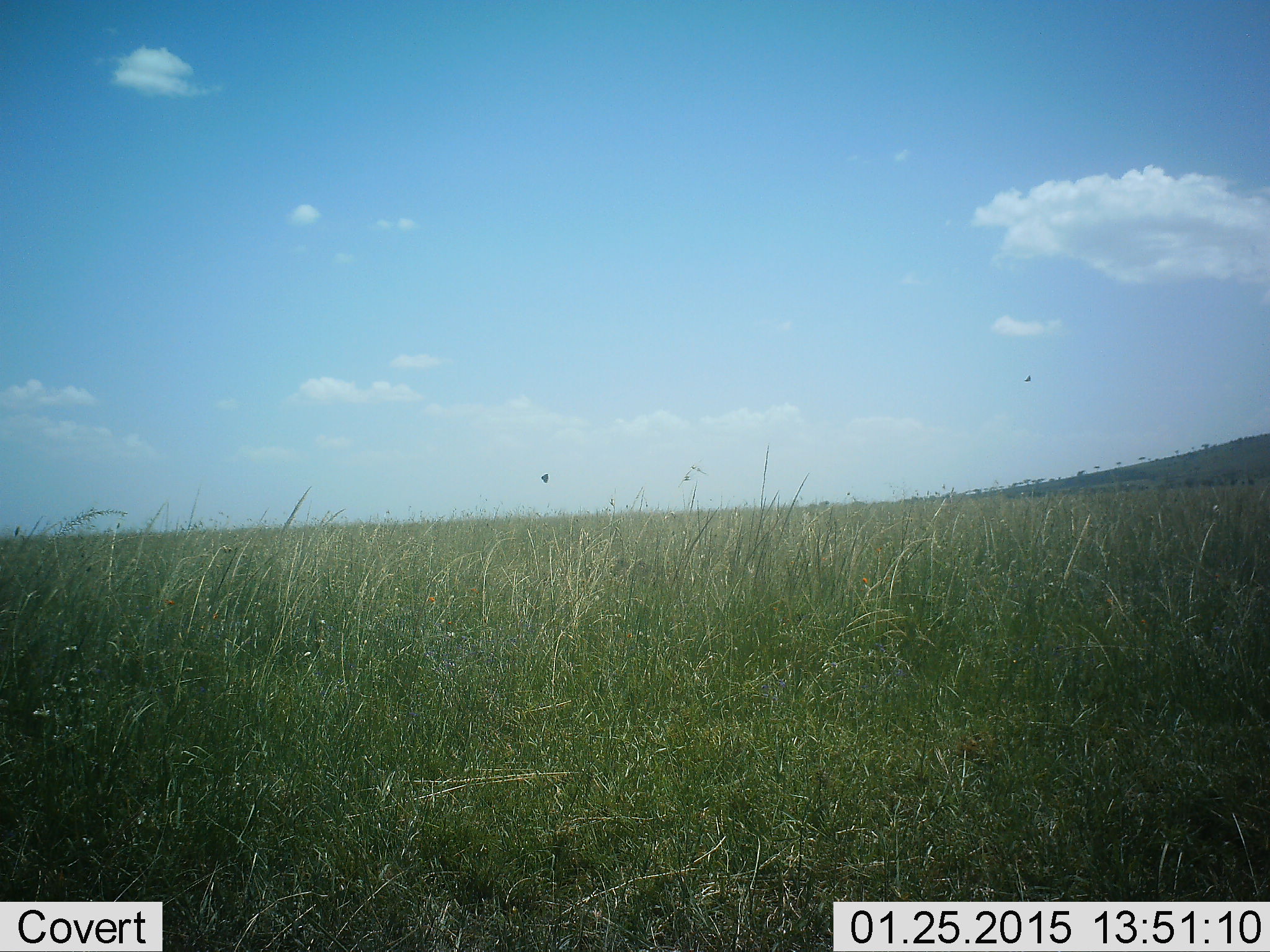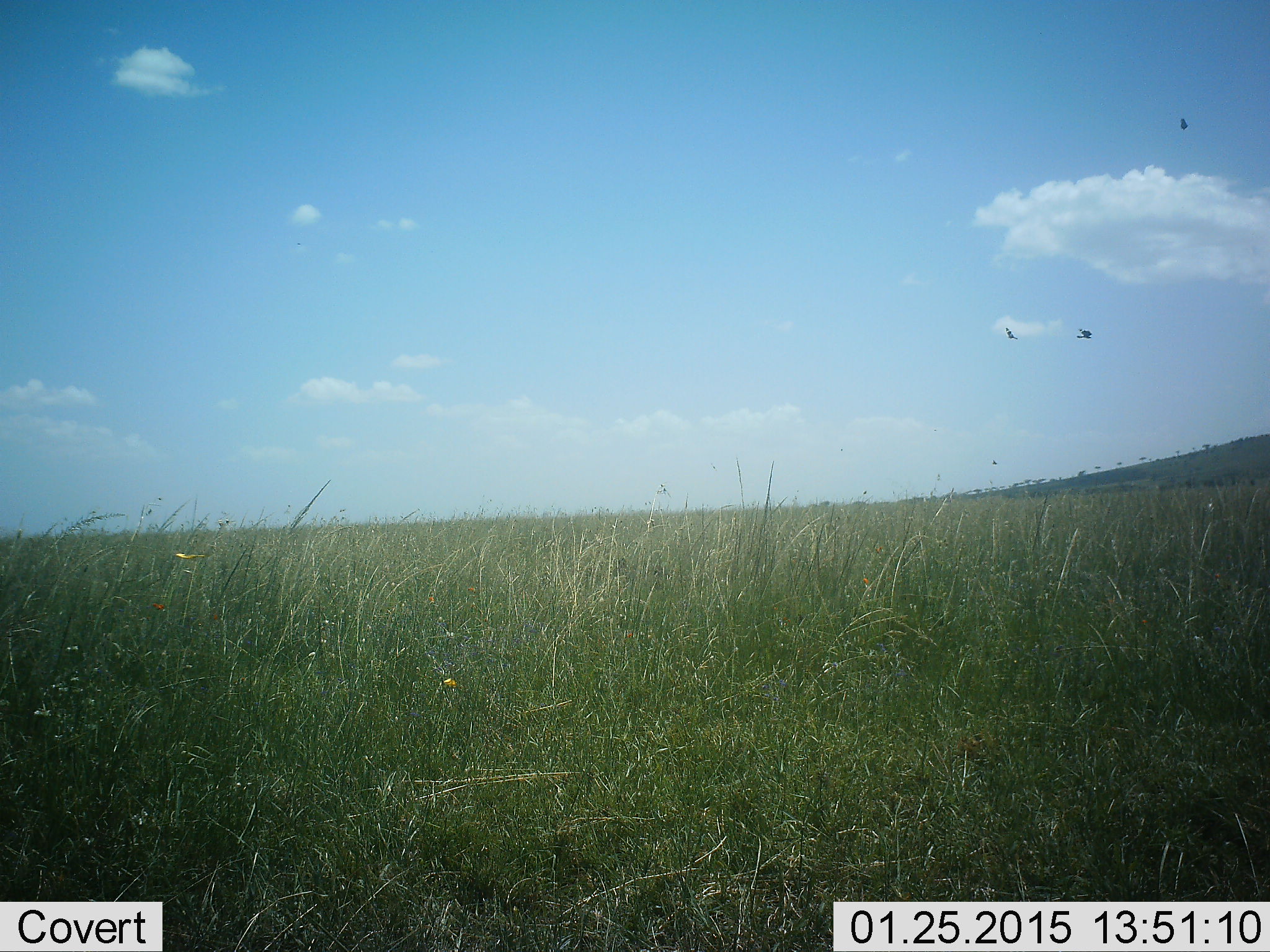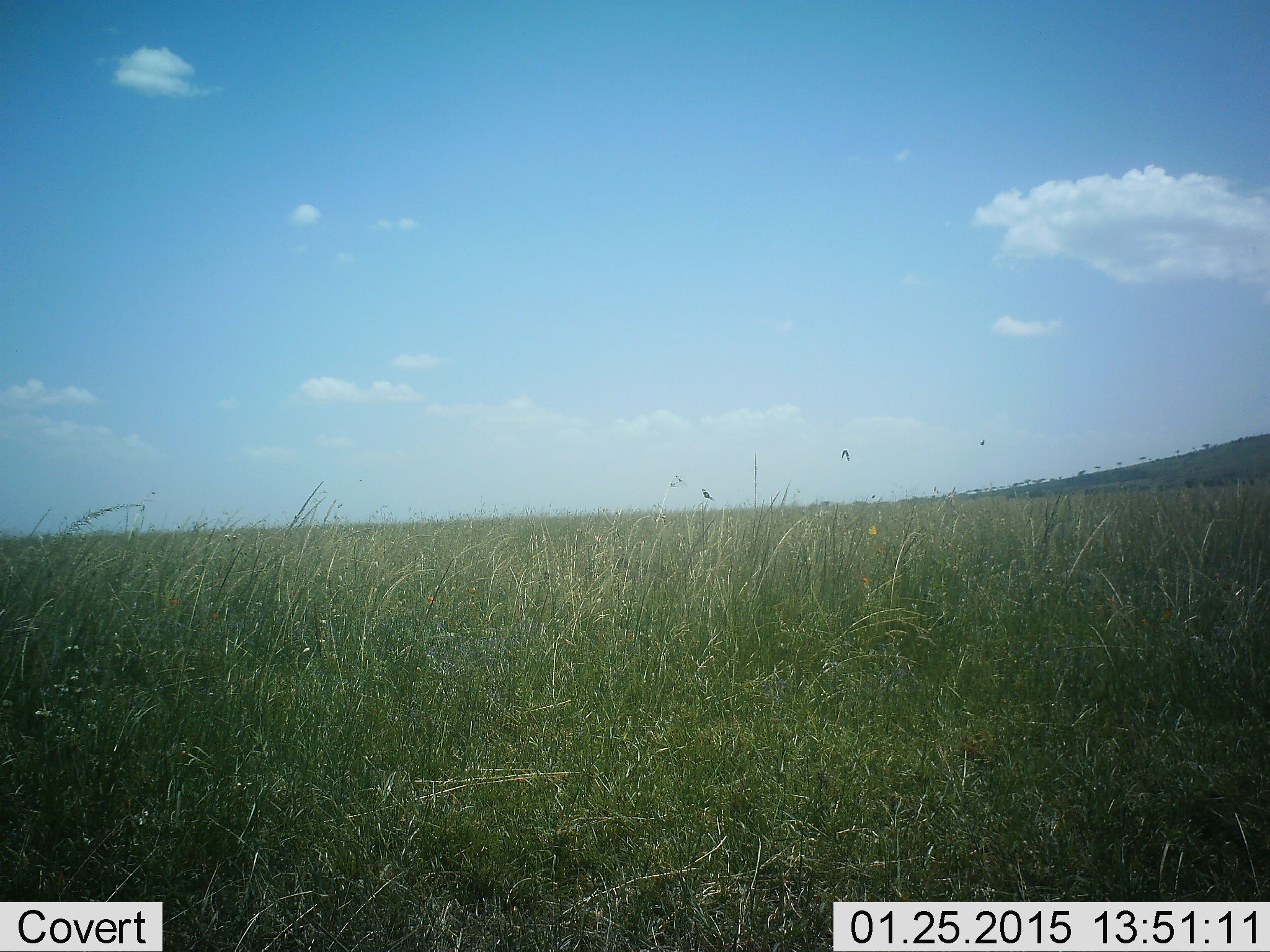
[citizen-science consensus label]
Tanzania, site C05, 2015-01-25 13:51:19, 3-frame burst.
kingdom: Animalia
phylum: Chordata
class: Aves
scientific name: Aves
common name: bird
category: otherbird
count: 3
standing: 0%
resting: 0%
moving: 100%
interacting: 0%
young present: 0%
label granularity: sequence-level